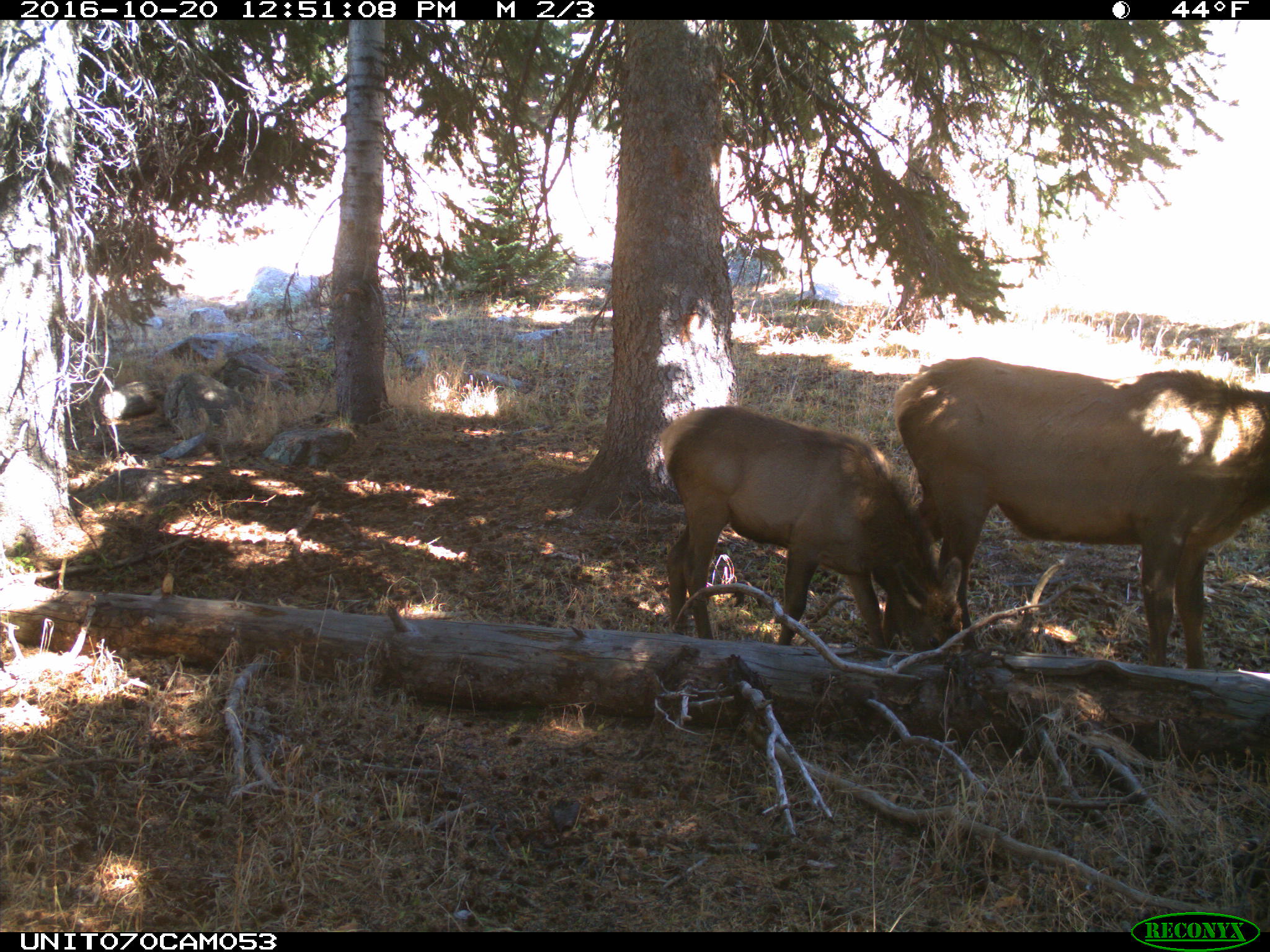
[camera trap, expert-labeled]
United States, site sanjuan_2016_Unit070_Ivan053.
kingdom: Animalia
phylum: Chordata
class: Mammalia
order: Artiodactyla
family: Cervidae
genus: Cervus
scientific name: Cervus elaphus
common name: red deer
Cervus elaphus (red deer).